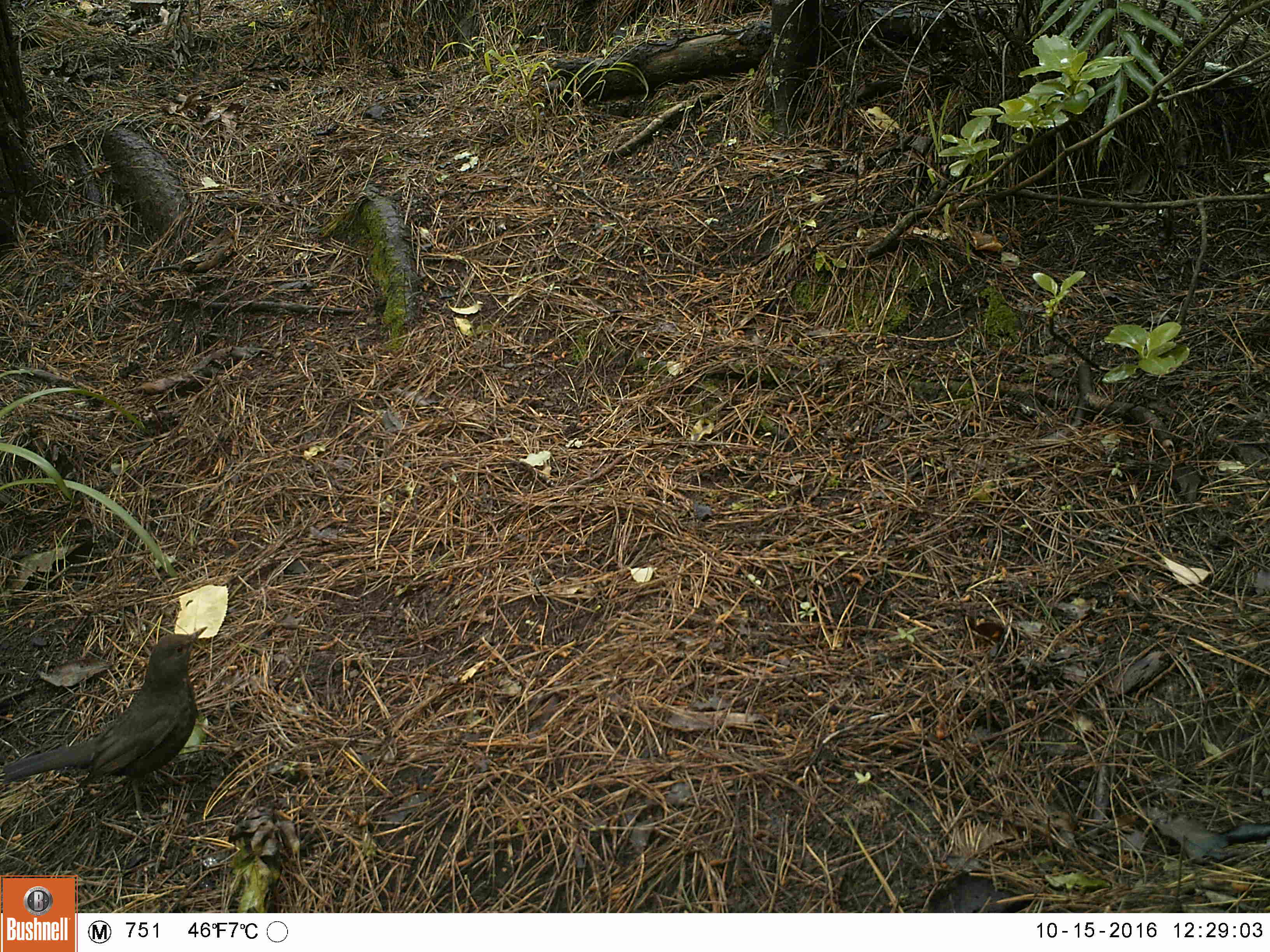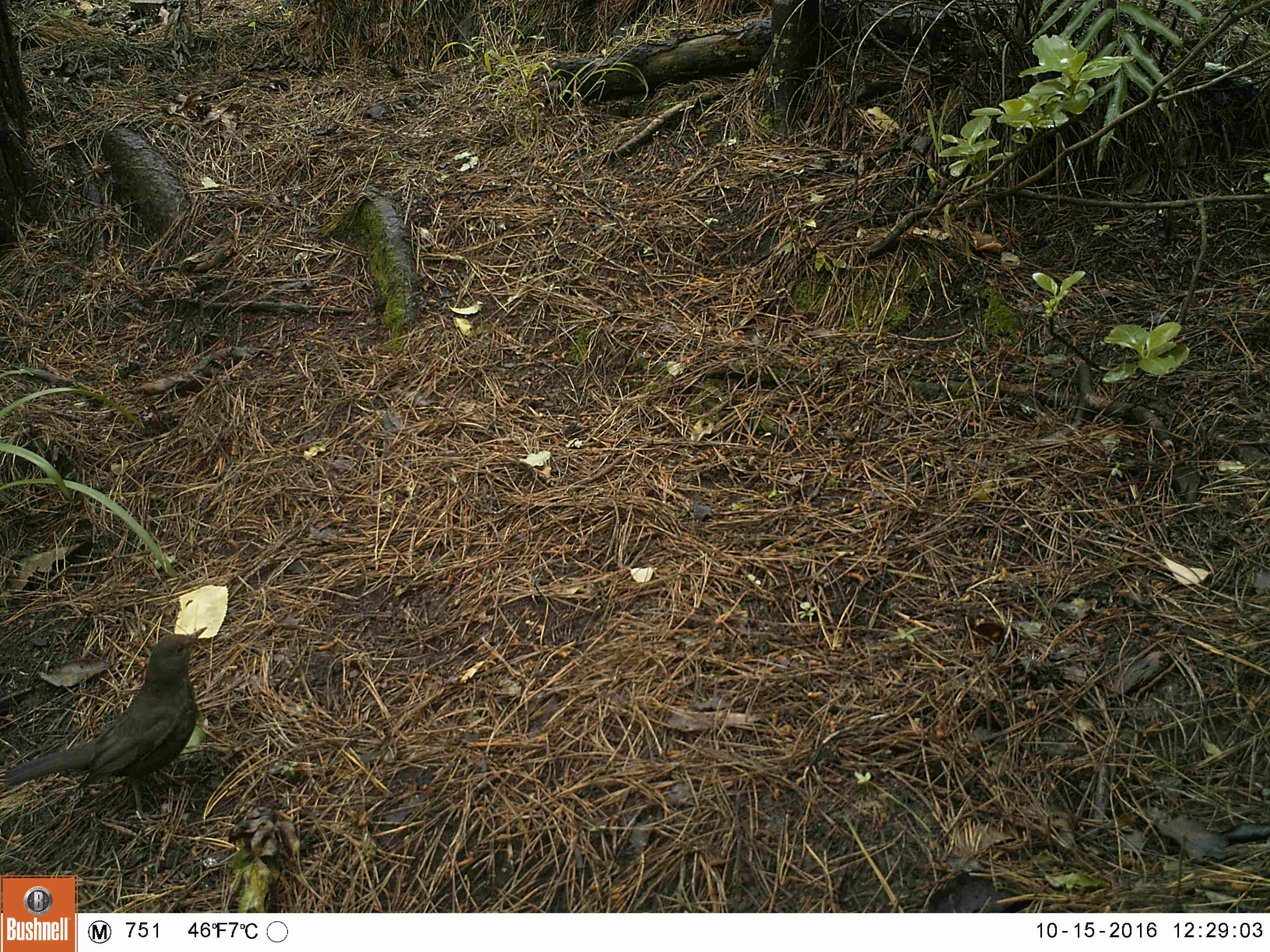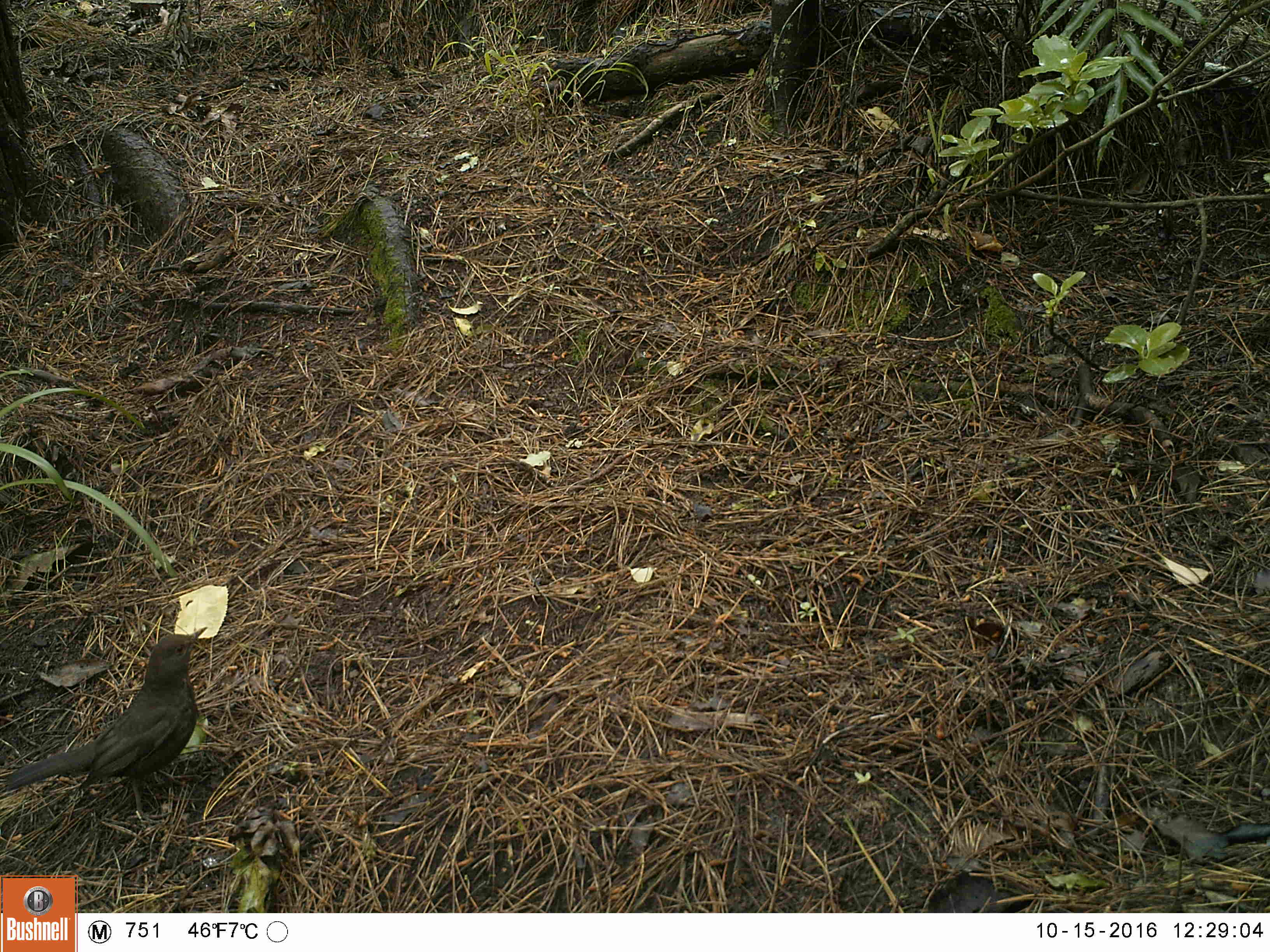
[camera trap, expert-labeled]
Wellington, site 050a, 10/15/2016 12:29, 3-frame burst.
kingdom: Animalia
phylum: Chordata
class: Aves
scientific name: Aves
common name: bird